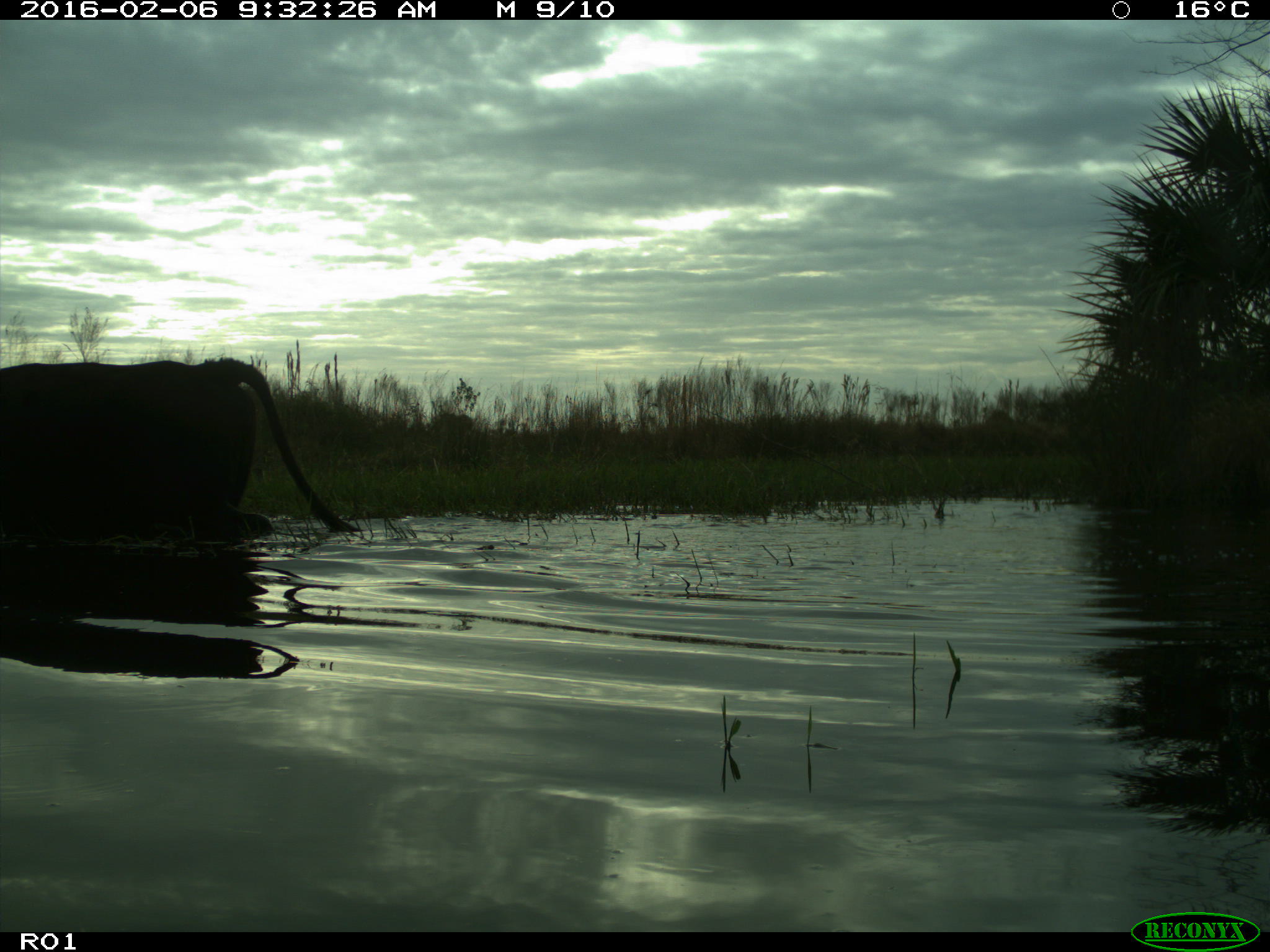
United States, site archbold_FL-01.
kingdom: Animalia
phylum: Chordata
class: Mammalia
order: Artiodactyla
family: Bovidae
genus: Bos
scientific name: Bos taurus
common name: domestic cow